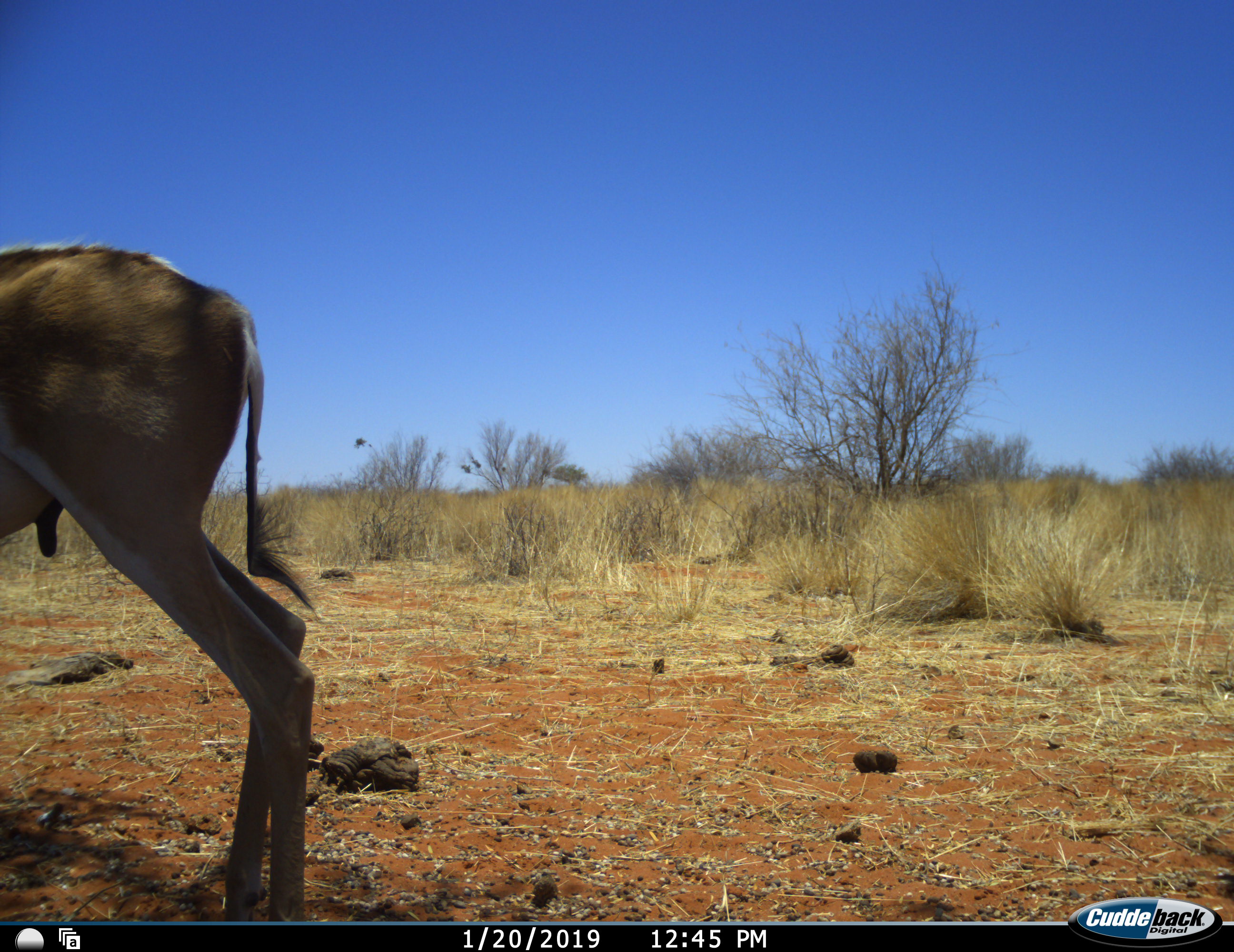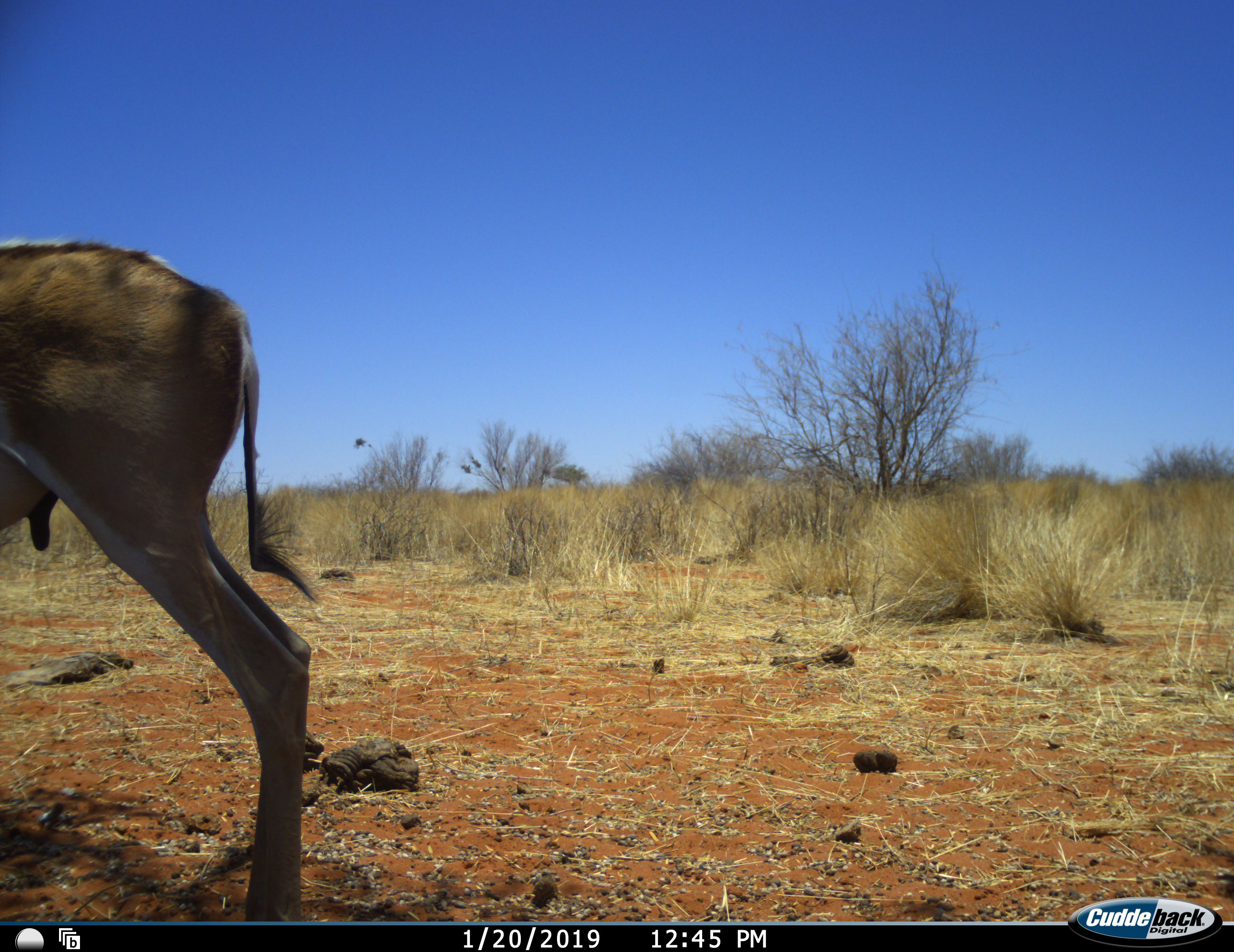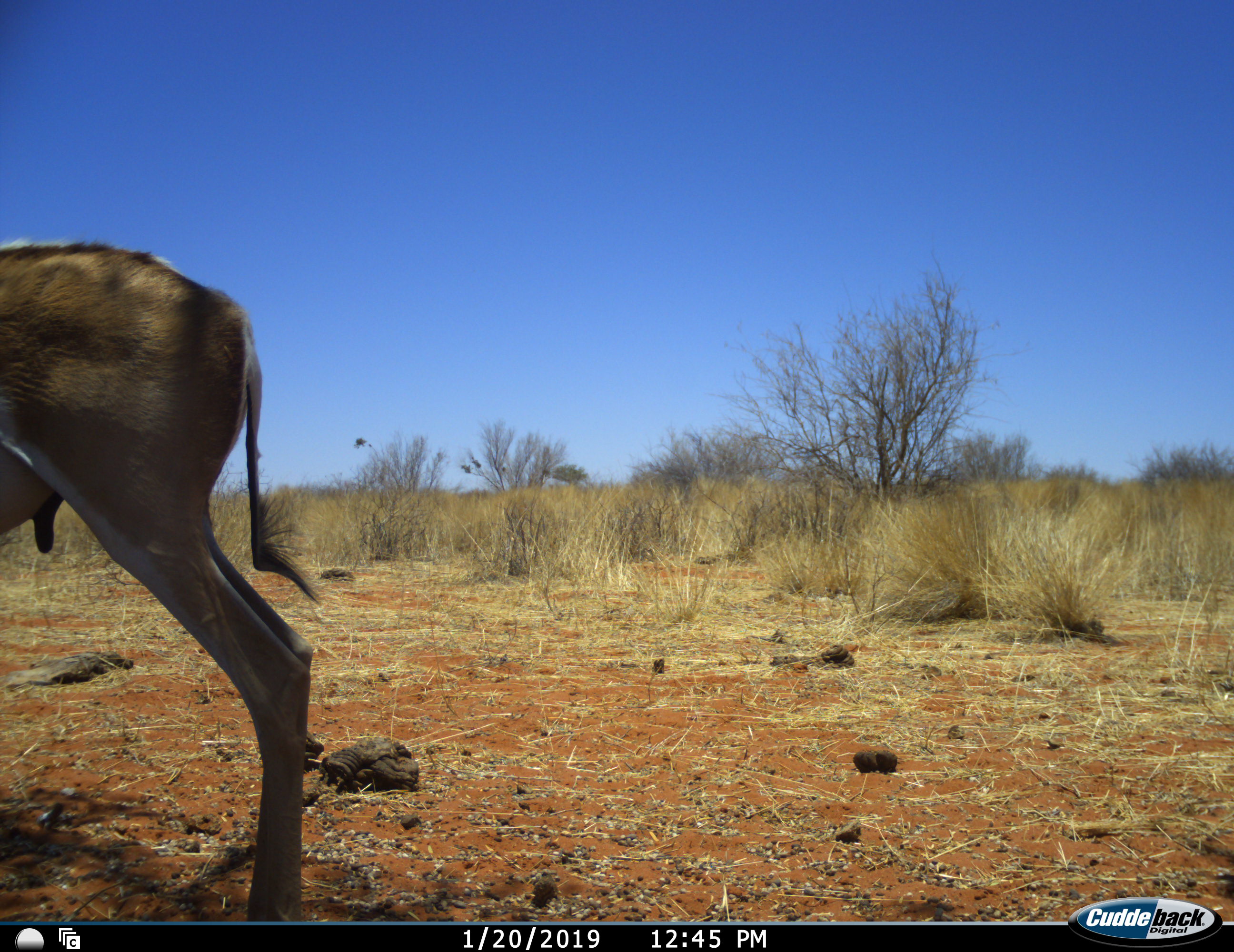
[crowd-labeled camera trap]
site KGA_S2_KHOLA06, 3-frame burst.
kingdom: Animalia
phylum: Chordata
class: Mammalia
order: Artiodactyla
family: Bovidae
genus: Antidorcas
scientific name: Antidorcas marsupialis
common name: springbok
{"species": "springbok (Antidorcas marsupialis)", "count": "1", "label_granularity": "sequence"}